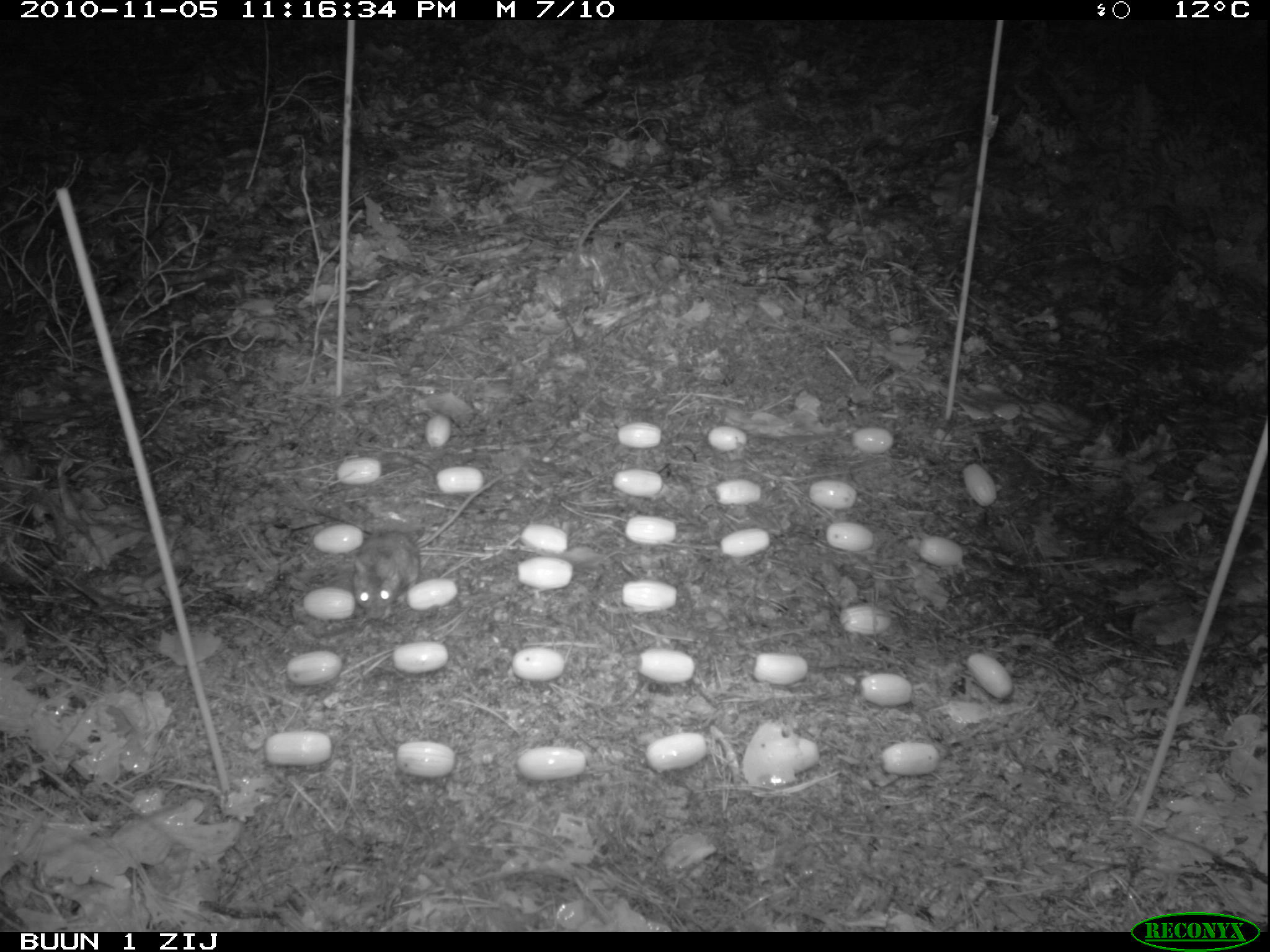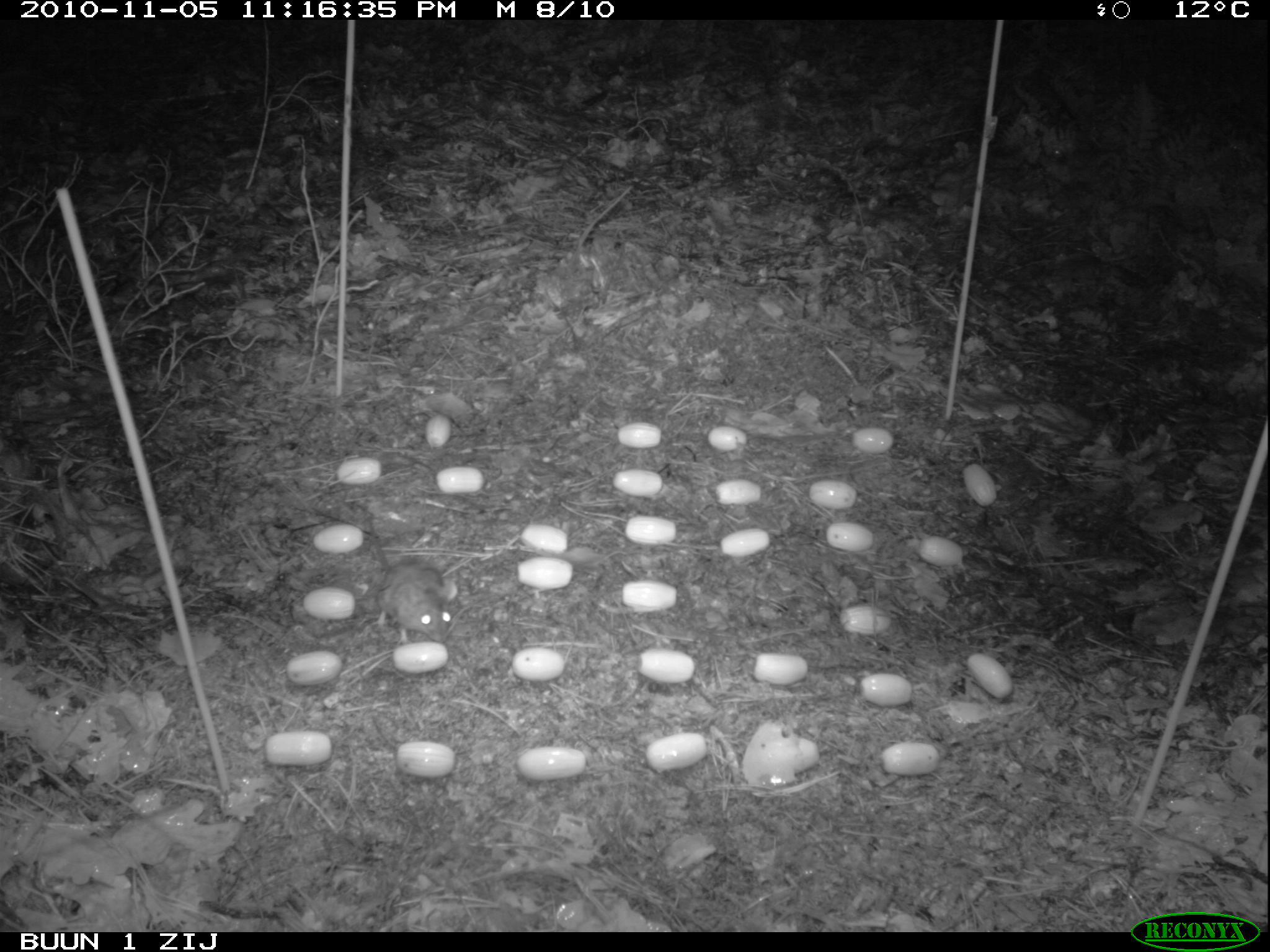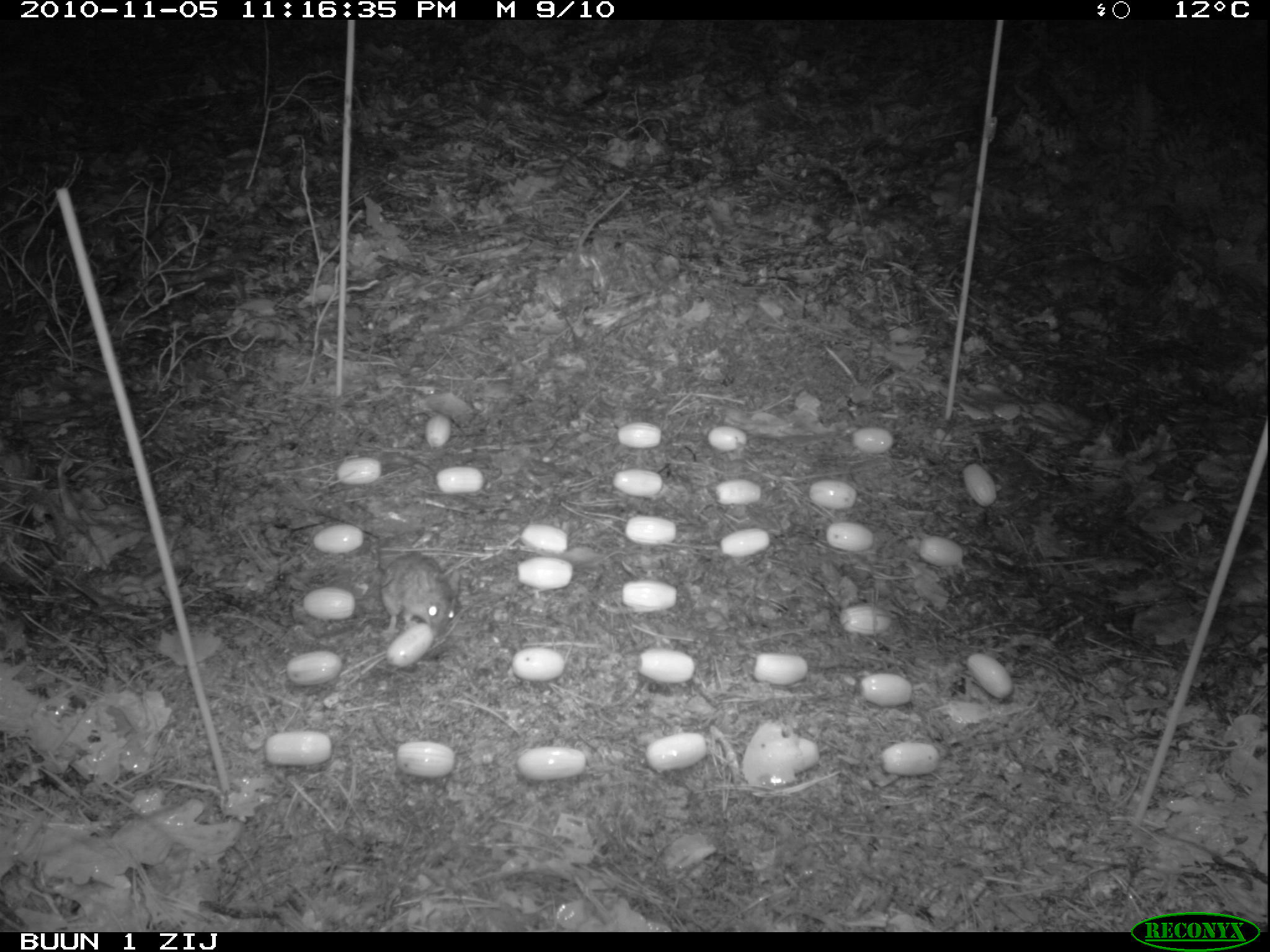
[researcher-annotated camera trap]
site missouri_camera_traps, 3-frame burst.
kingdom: Animalia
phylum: Chordata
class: Mammalia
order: Rodentia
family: Muridae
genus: Apodemus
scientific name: Apodemus sylvaticus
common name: wood mouse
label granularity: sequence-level